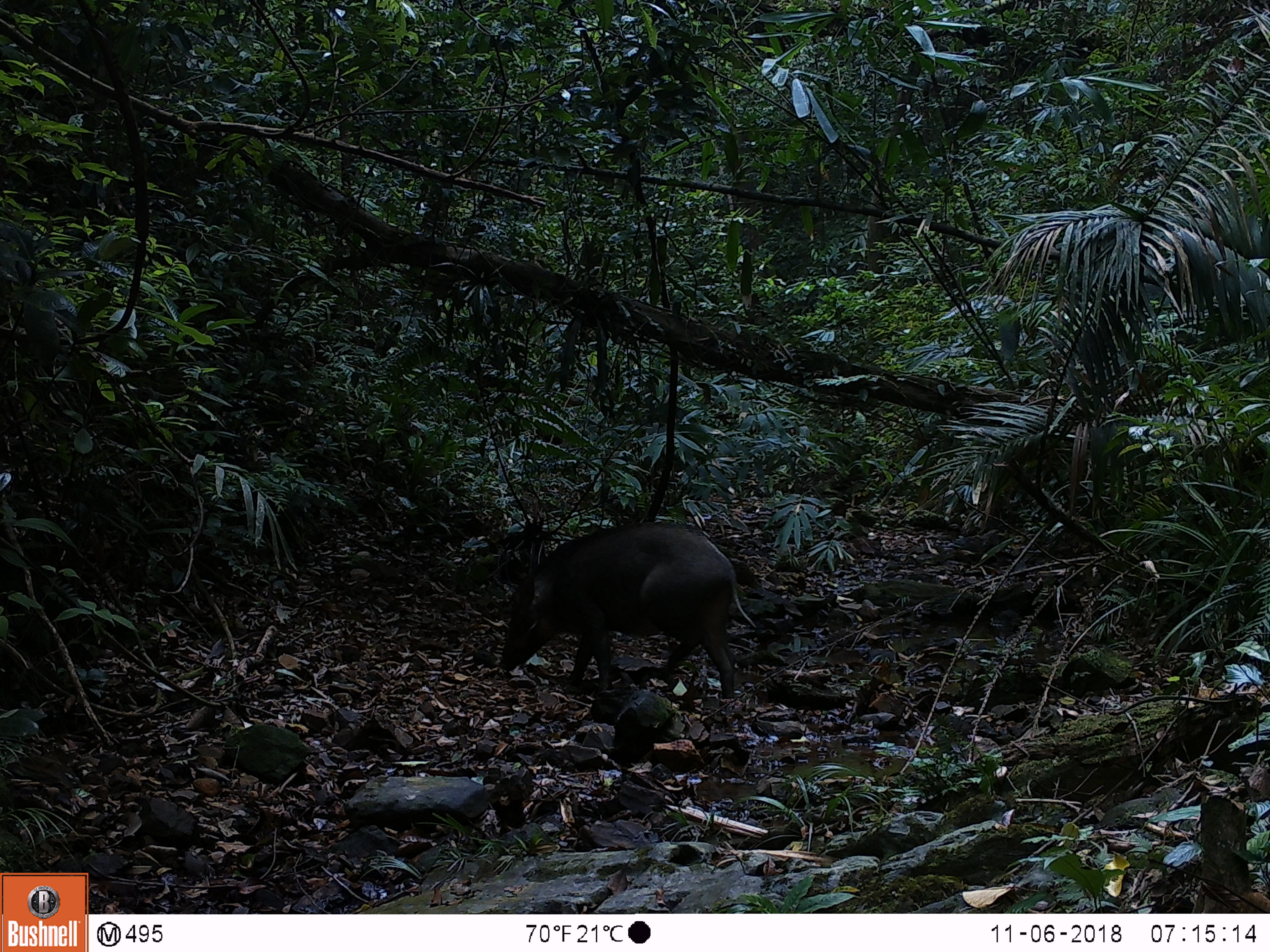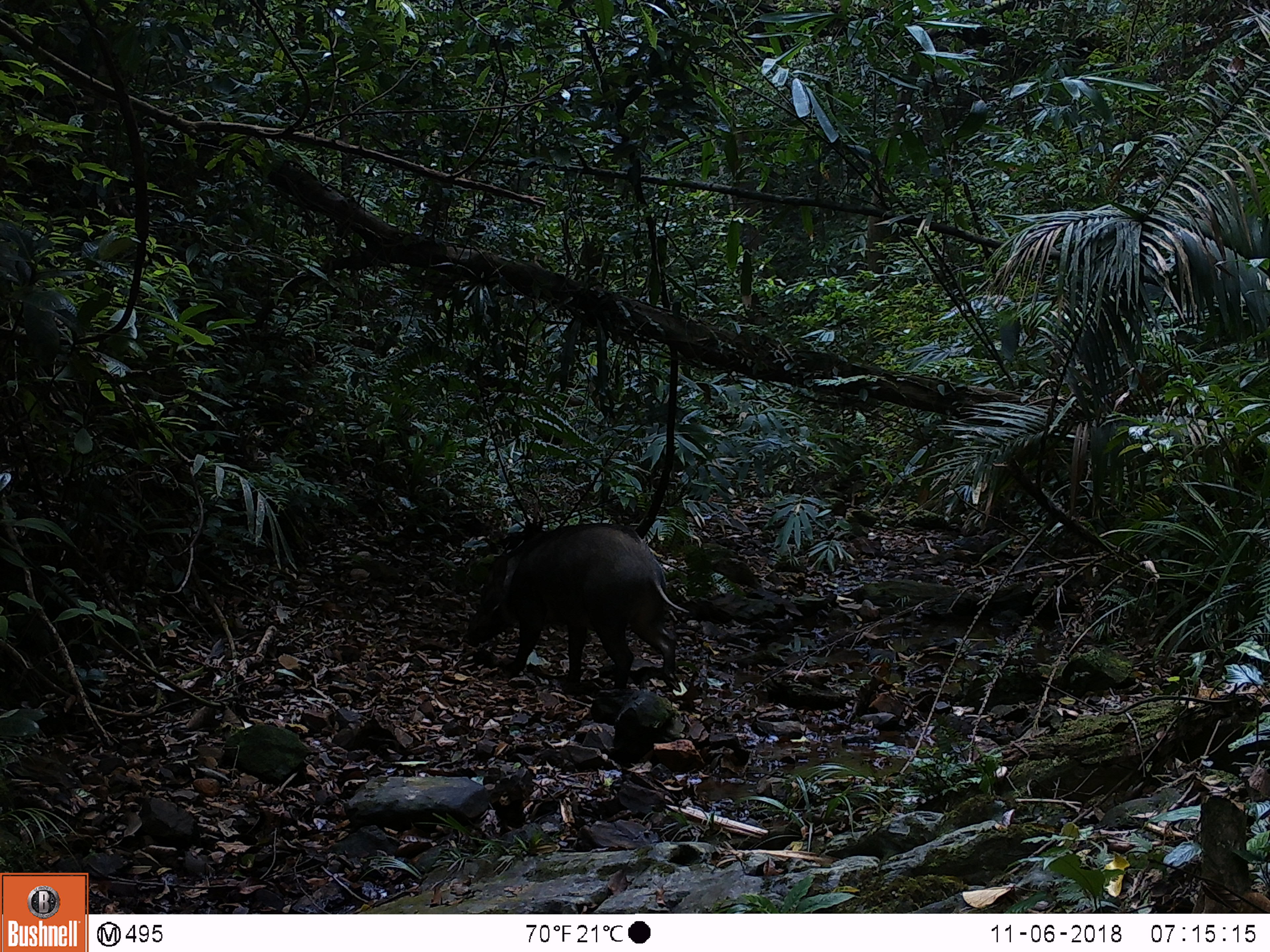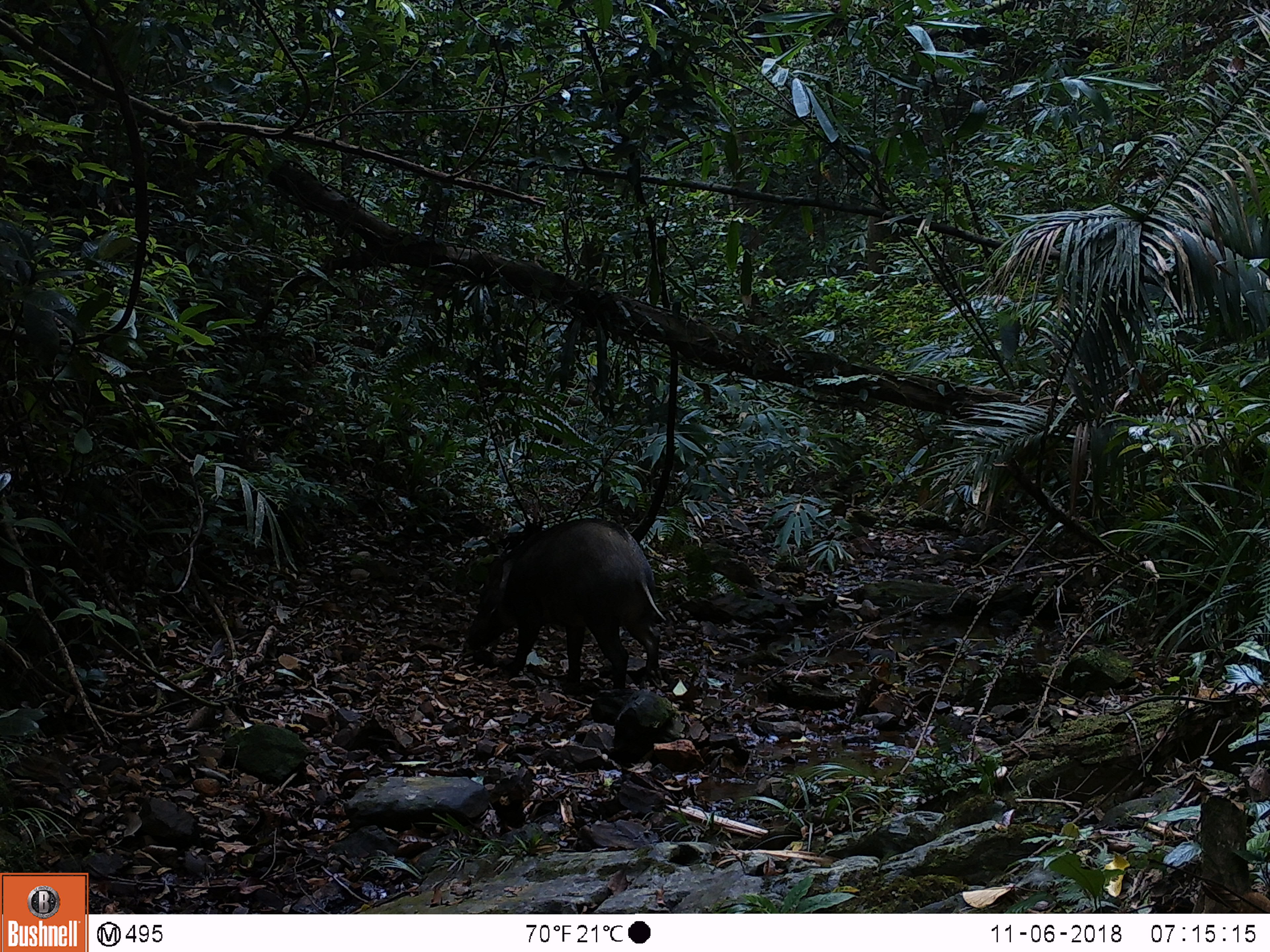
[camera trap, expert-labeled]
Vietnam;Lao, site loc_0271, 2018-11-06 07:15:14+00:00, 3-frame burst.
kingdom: Animalia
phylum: Chordata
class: Mammalia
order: Artiodactyla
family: Suidae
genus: Sus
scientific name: Sus scrofa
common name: eurasian wild pig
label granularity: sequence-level